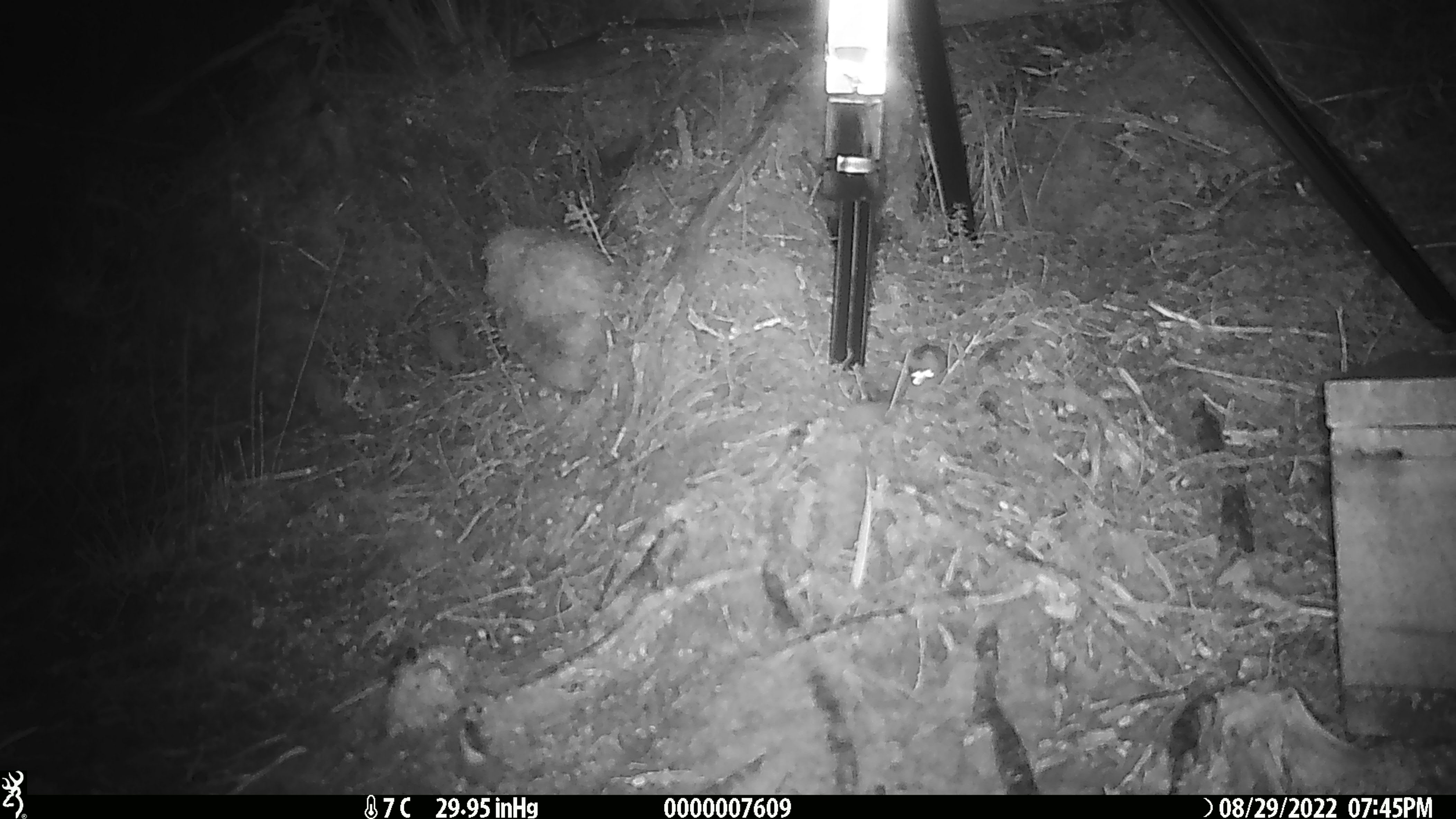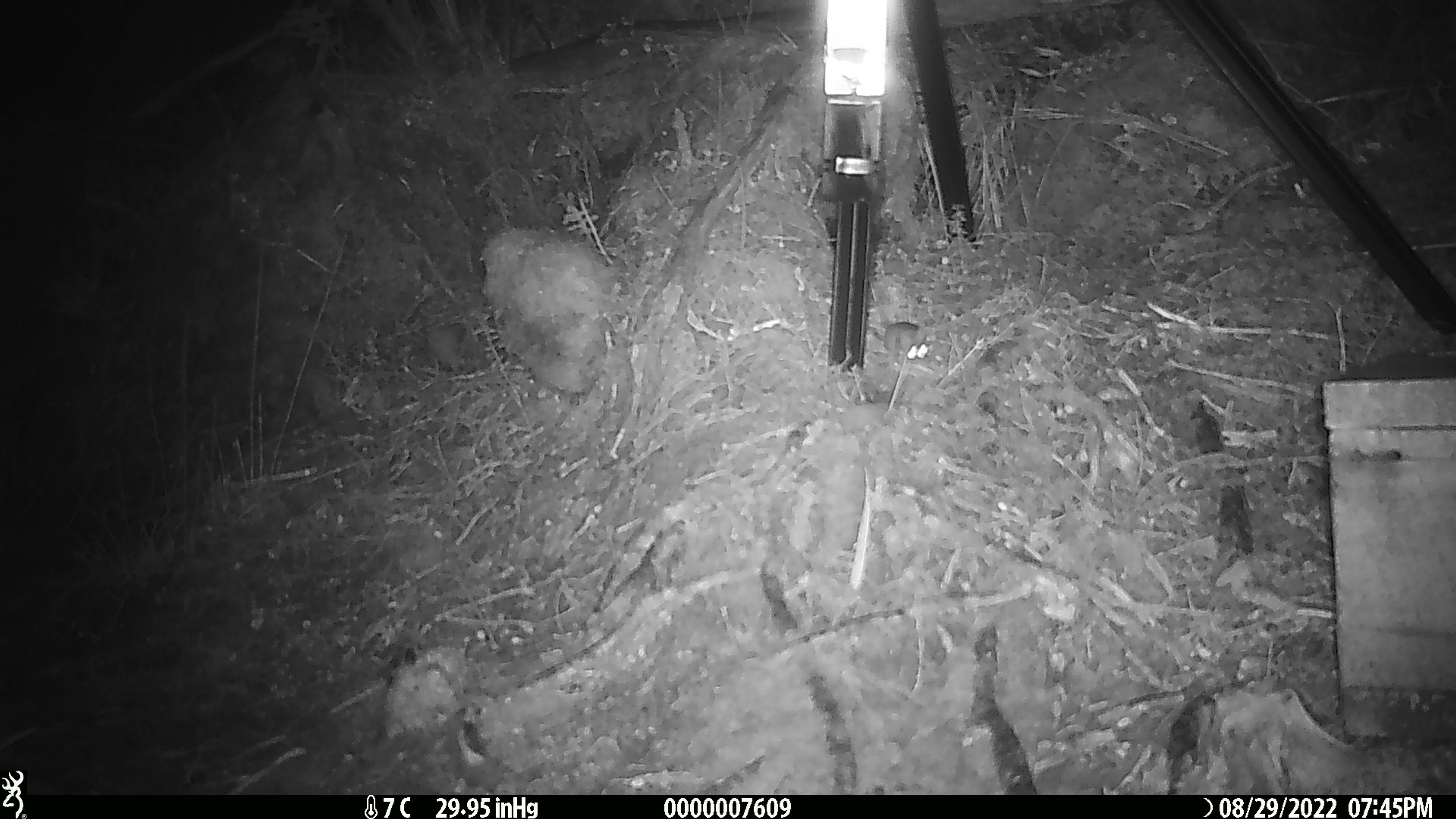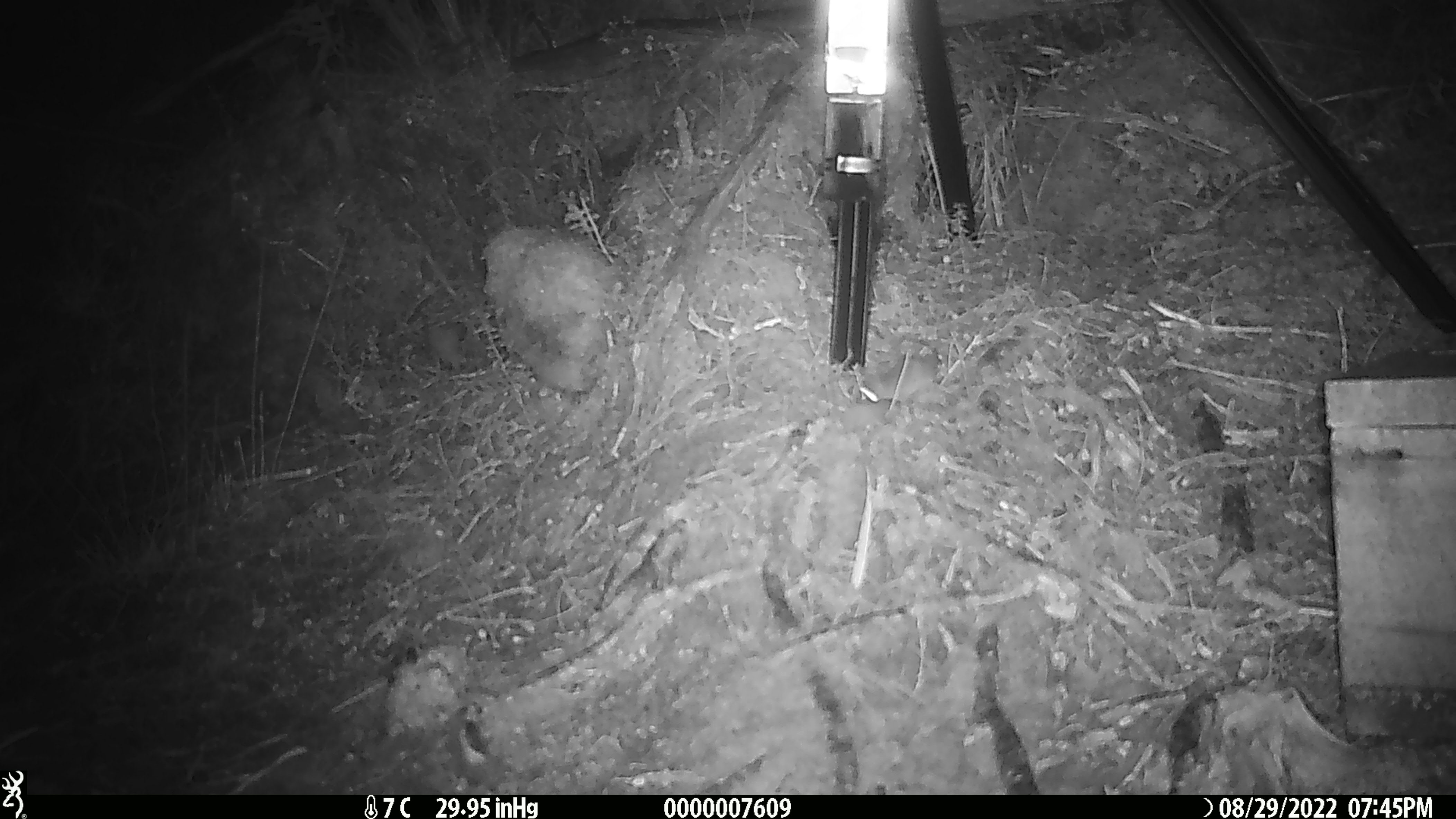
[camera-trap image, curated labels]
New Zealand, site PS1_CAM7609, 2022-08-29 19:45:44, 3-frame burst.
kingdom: Animalia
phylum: Chordata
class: Mammalia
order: Rodentia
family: Muridae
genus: Mus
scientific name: Mus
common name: mouse